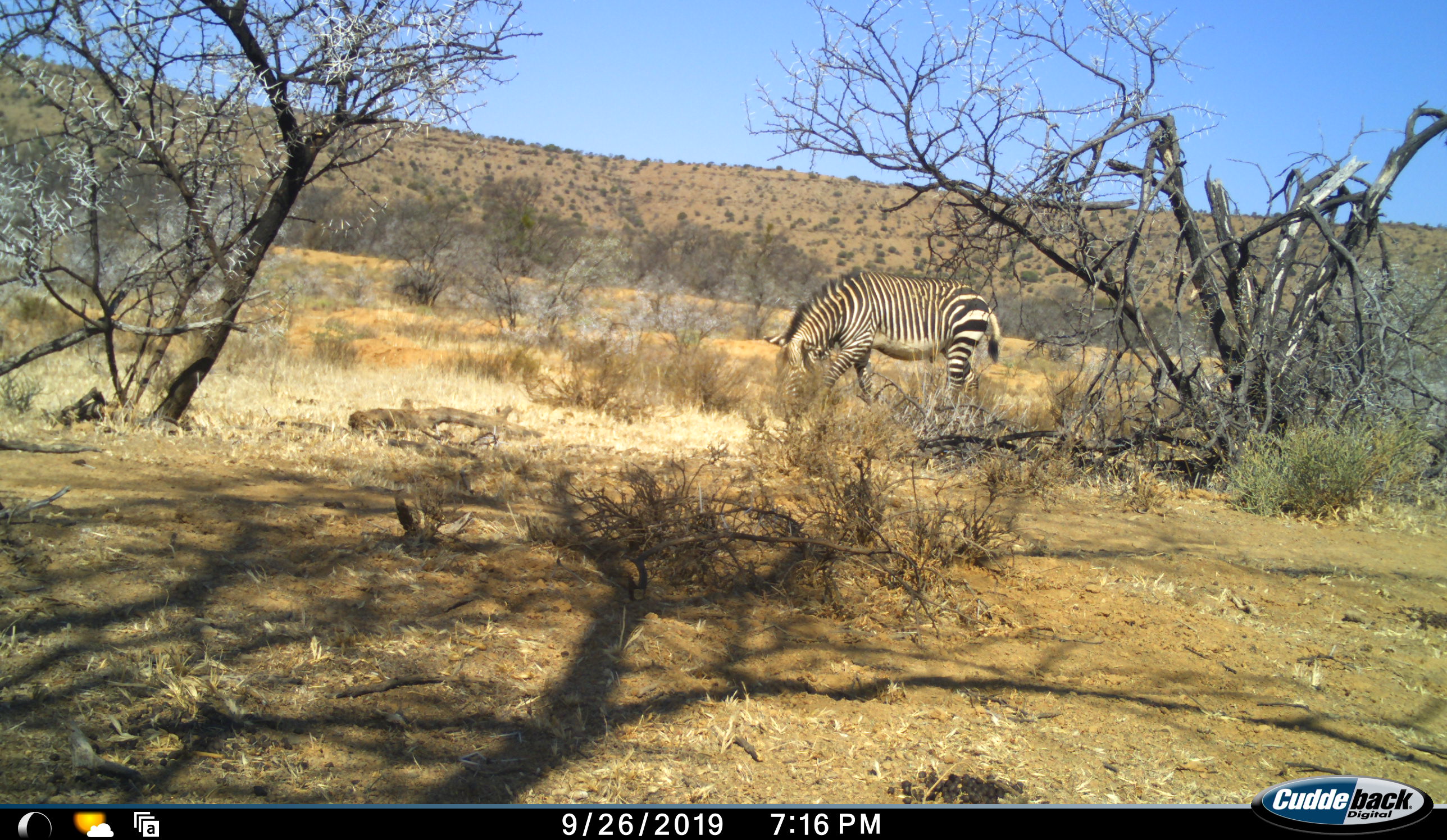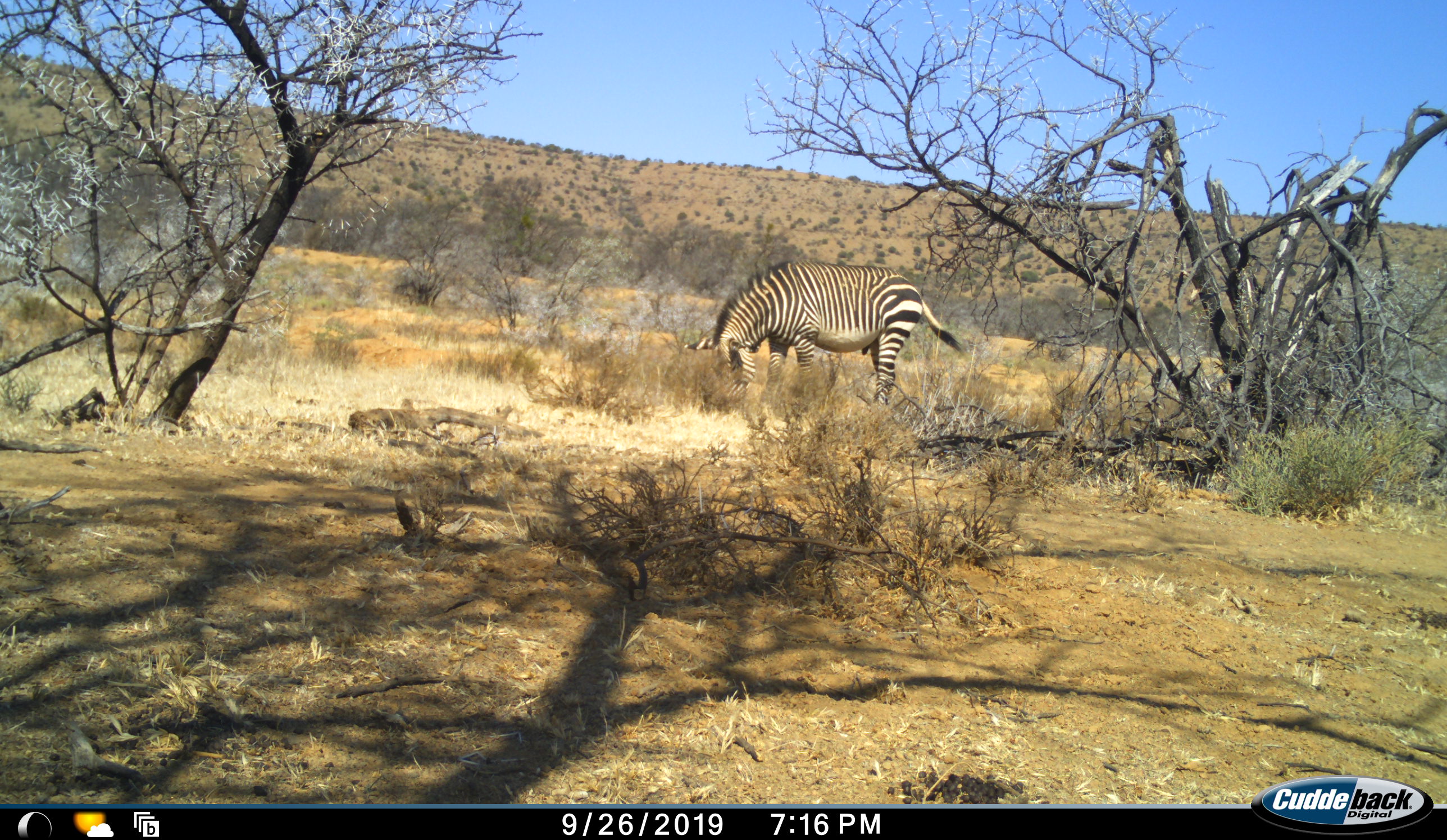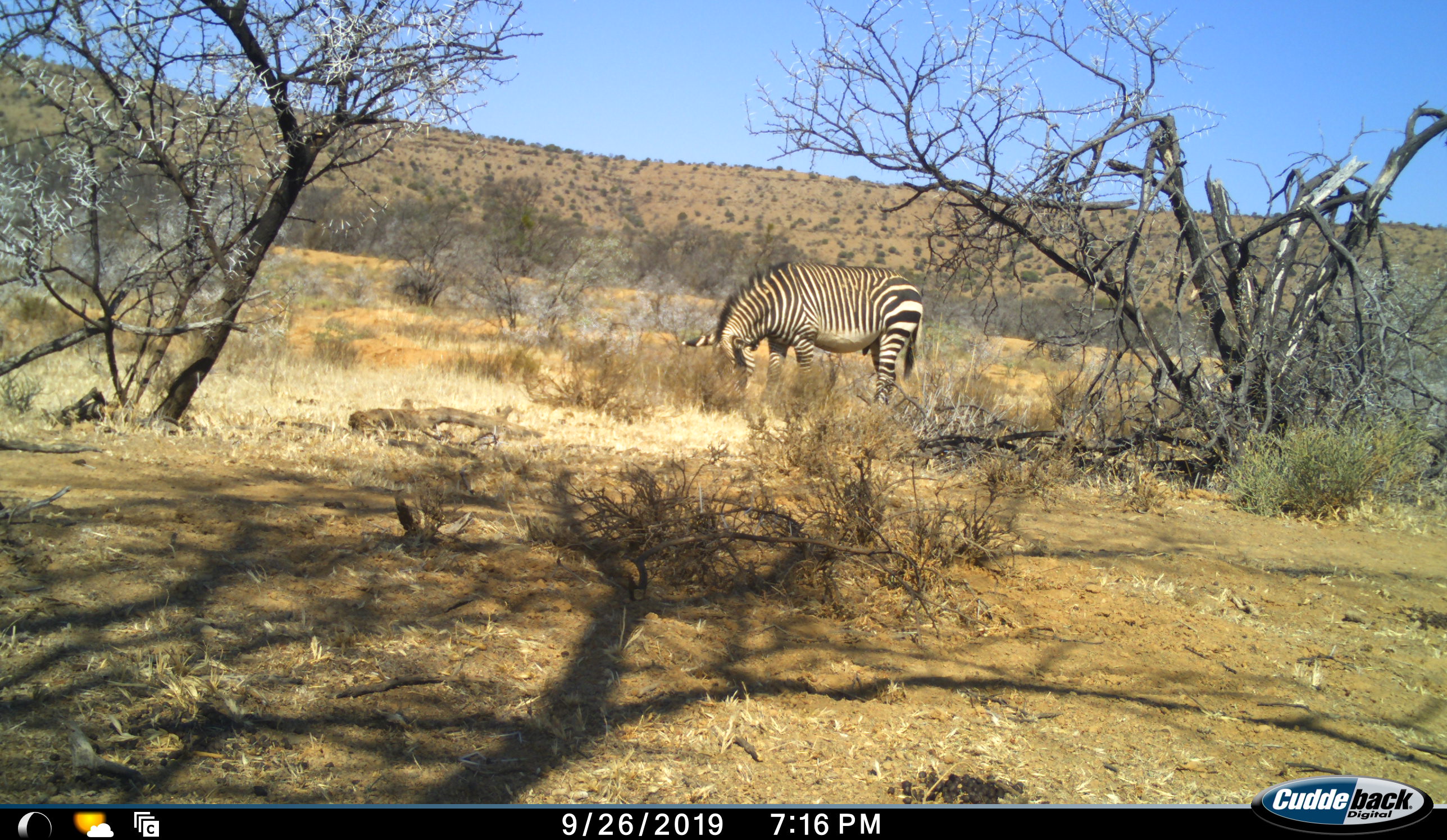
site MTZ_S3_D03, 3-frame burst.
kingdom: Animalia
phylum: Chordata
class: Mammalia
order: Perissodactyla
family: Equidae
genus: Equus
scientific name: Equus zebra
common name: mountain zebra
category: zebramountain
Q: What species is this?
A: Zebramountain (mountain zebra) (Equus zebra).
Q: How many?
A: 1.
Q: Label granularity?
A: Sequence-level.